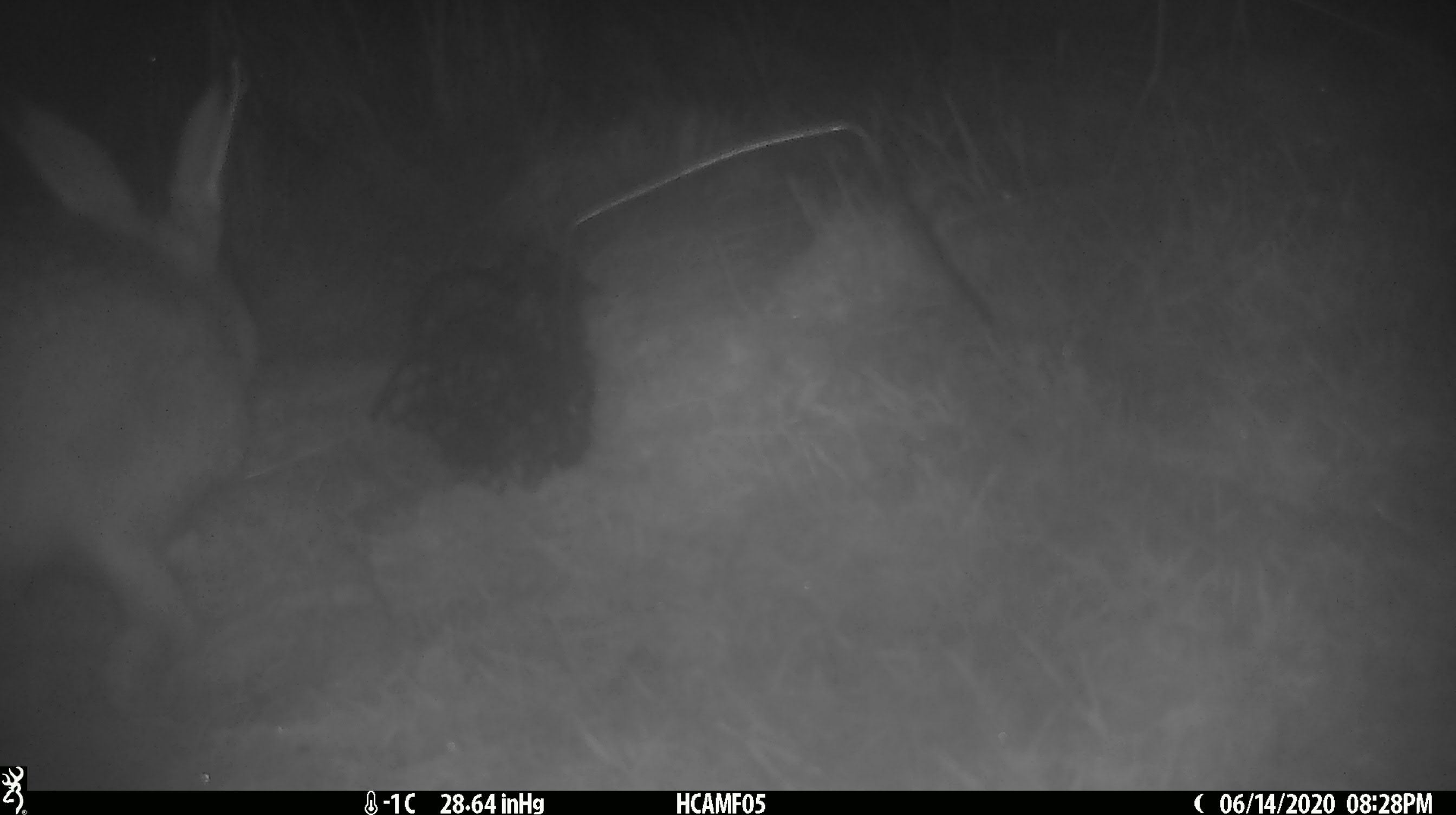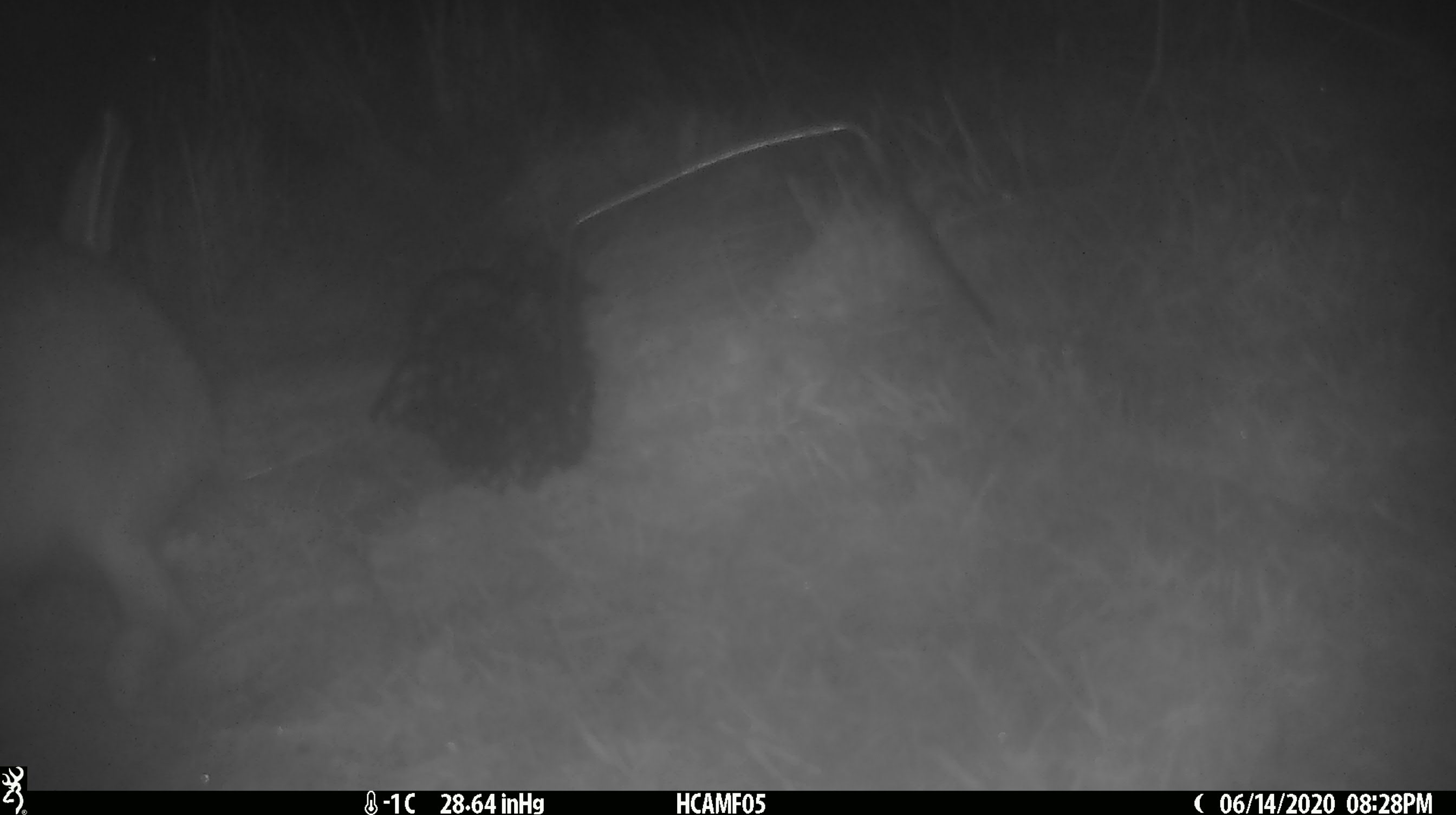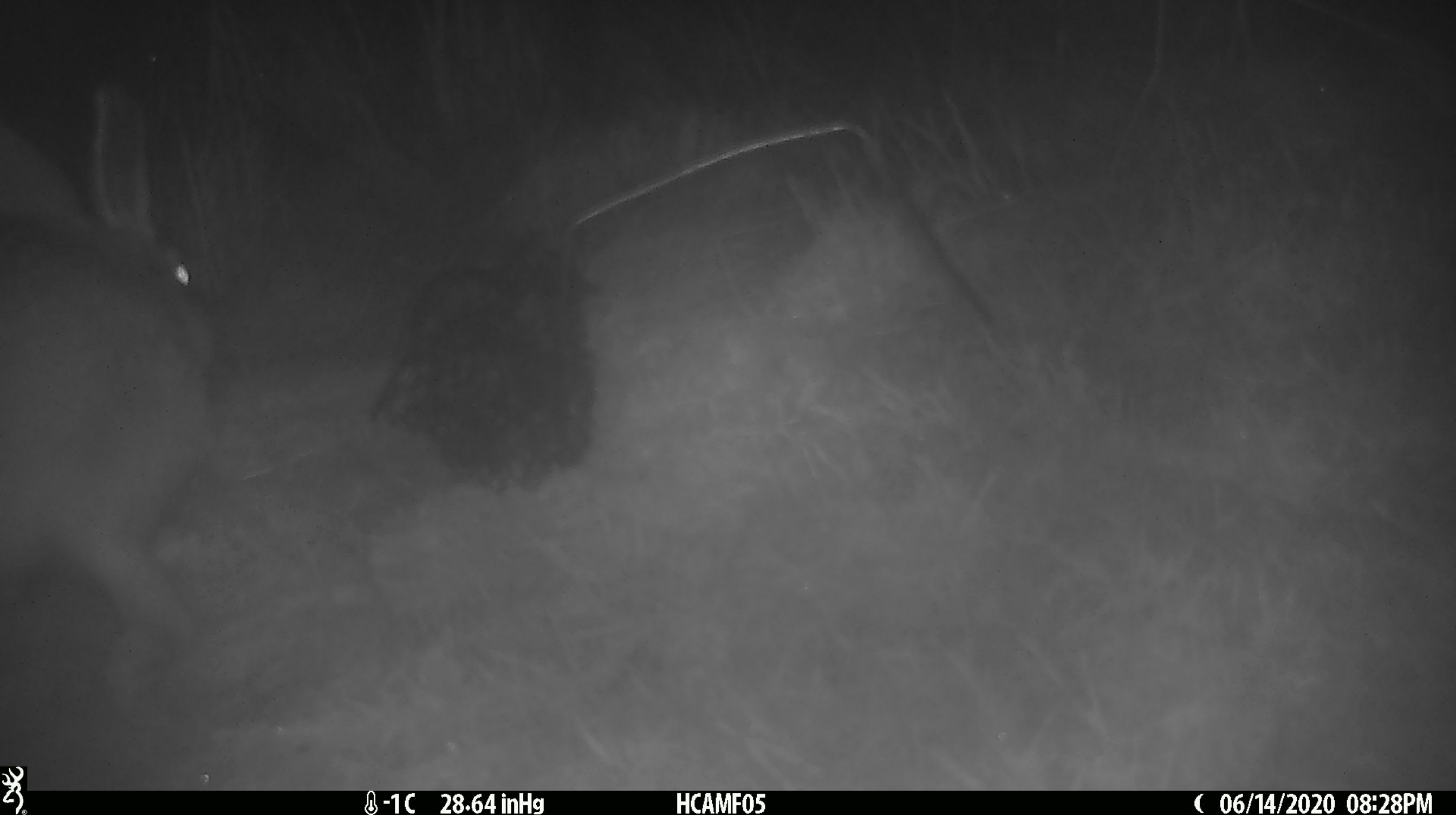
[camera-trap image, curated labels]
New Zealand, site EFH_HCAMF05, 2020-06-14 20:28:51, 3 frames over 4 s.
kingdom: Animalia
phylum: Chordata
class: Mammalia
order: Lagomorpha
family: Leporidae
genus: Lepus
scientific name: Lepus europaeus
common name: brown hare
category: hare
Hare (brown hare) (Lepus europaeus).